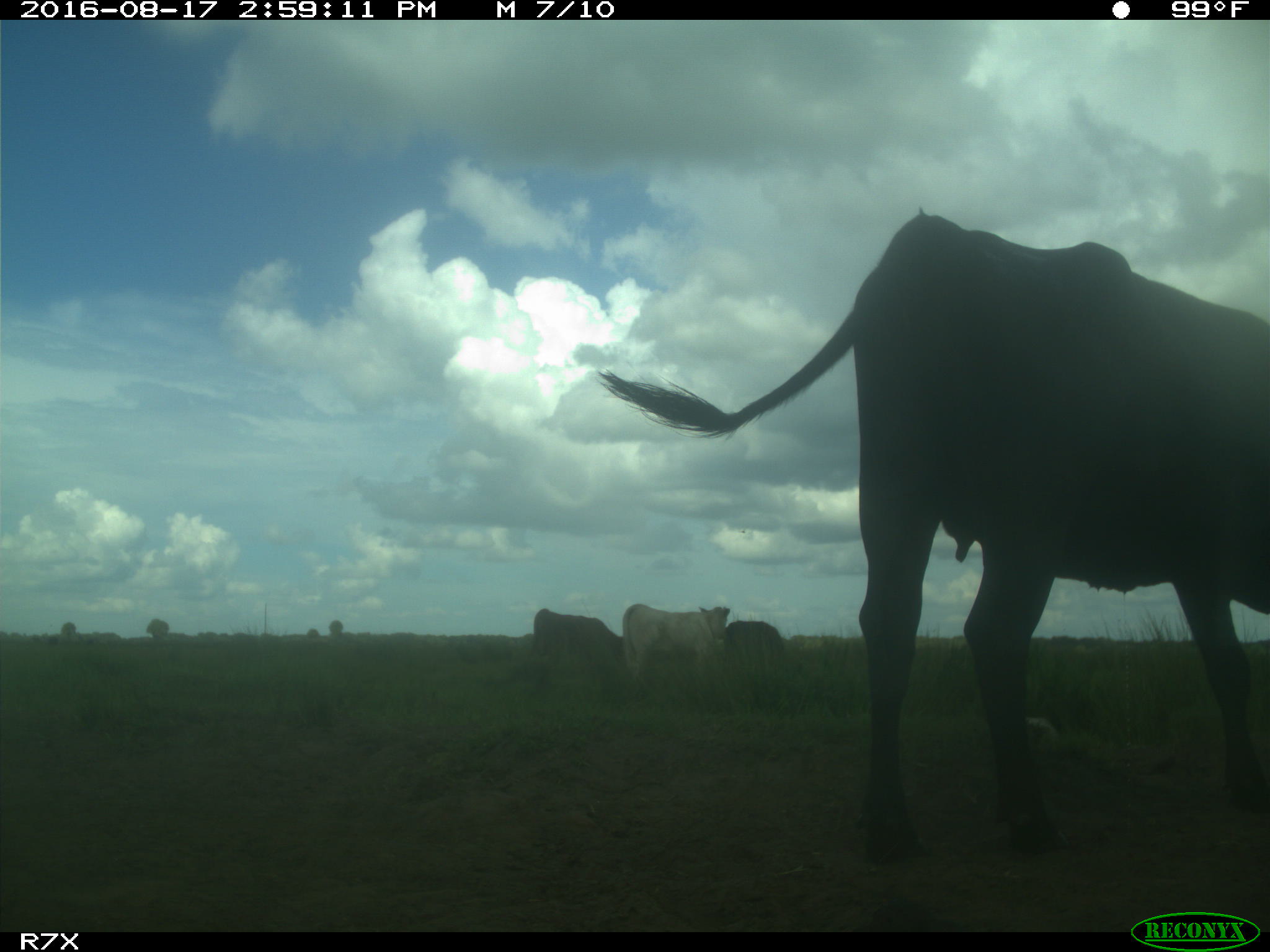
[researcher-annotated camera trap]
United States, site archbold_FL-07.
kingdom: Animalia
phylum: Chordata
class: Mammalia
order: Artiodactyla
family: Bovidae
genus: Bos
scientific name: Bos taurus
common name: domestic cow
Bos taurus (domestic cow).